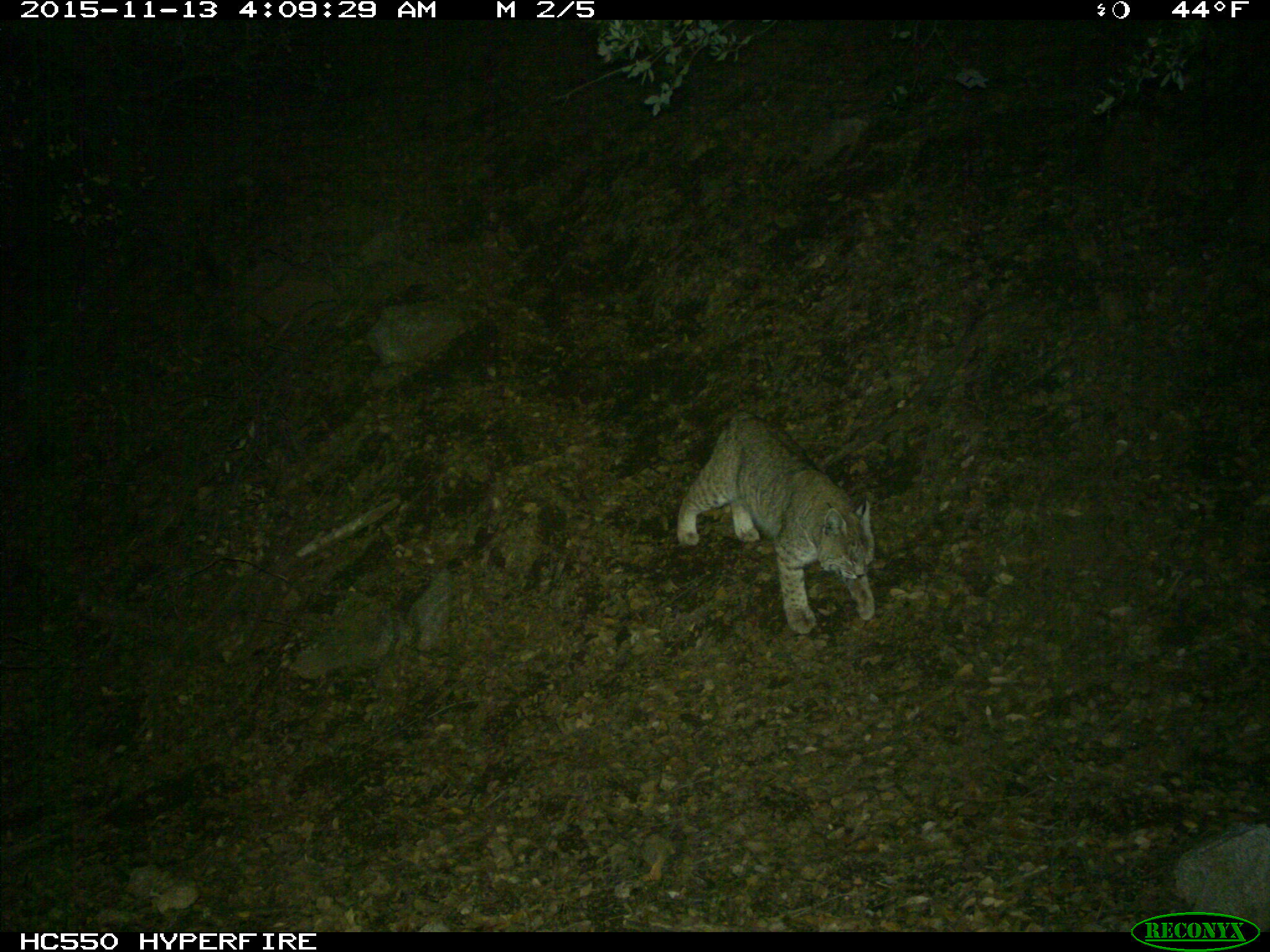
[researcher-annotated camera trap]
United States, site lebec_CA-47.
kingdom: Animalia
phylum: Chordata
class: Mammalia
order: Carnivora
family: Felidae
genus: Lynx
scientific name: Lynx rufus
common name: bobcat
Lynx rufus (bobcat).